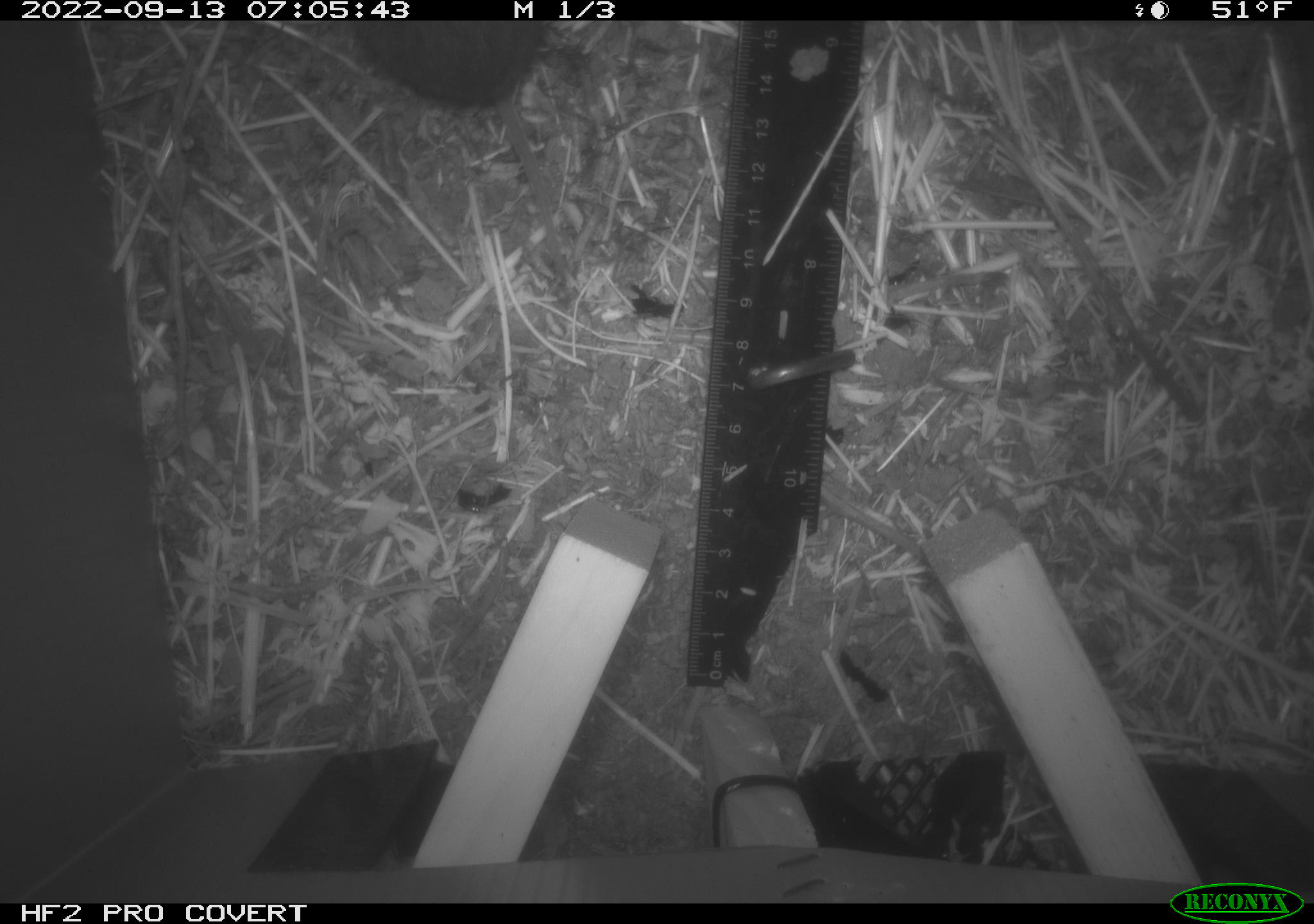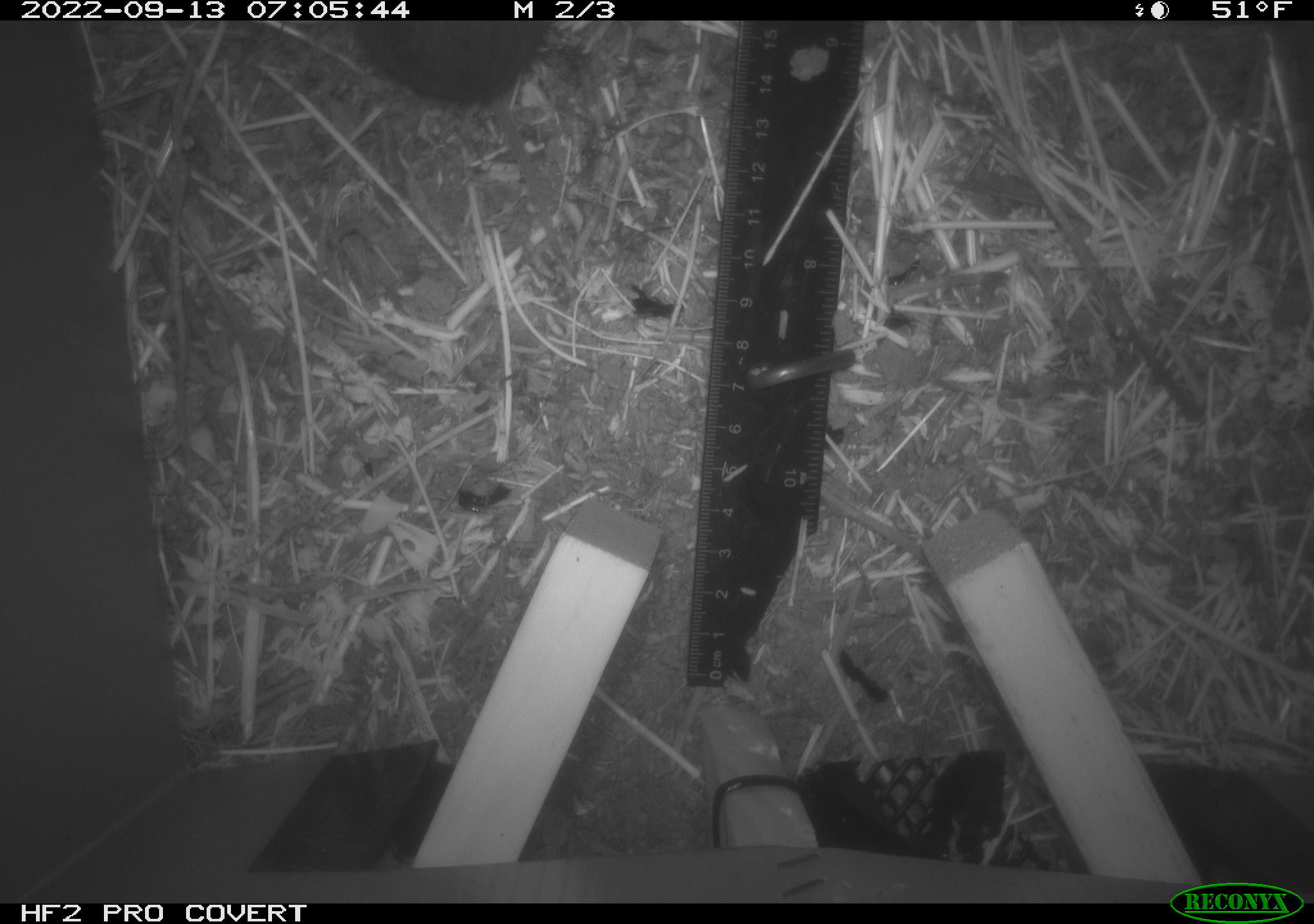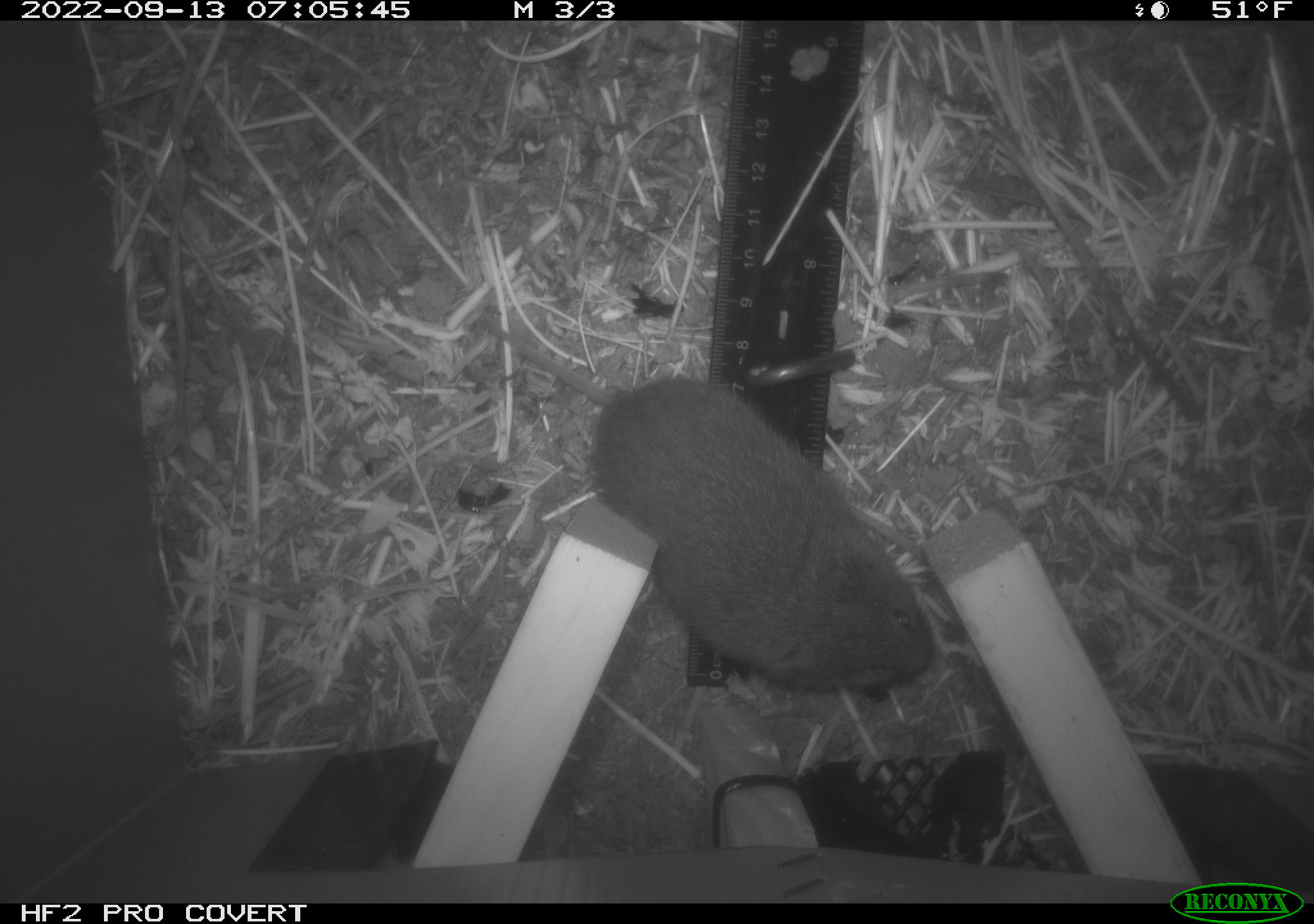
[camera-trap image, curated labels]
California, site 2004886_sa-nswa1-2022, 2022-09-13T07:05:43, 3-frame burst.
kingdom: Animalia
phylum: Chordata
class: Mammalia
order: Rodentia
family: Cricetidae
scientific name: Cricetidae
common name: hamsters, voles, lemmings, and allies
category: cricetidae family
Cricetidae family (hamsters, voles, lemmings, and allies) (Cricetidae).